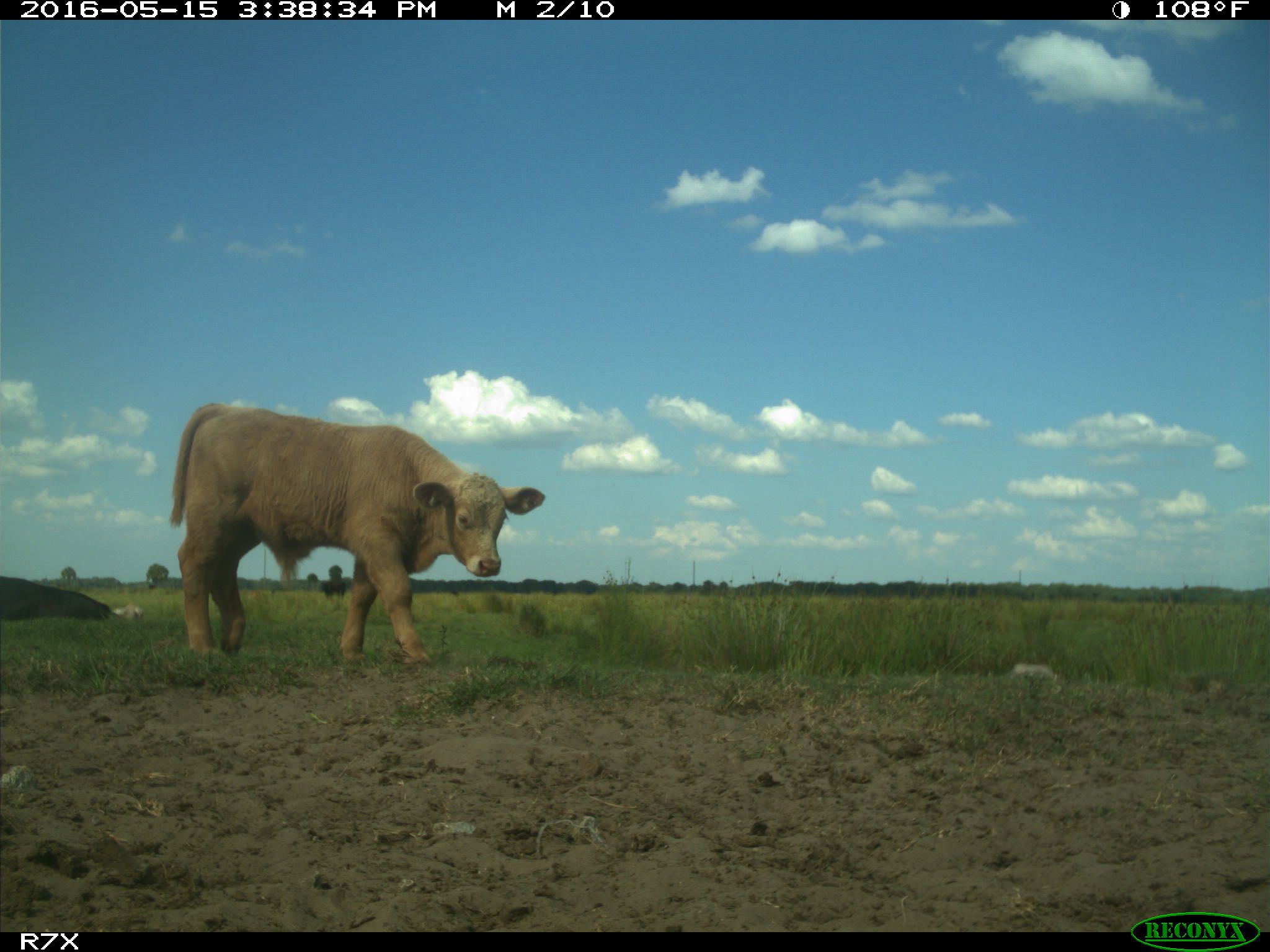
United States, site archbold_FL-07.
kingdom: Animalia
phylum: Chordata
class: Mammalia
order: Artiodactyla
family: Bovidae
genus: Bos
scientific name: Bos taurus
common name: domestic cow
Bos taurus (domestic cow).